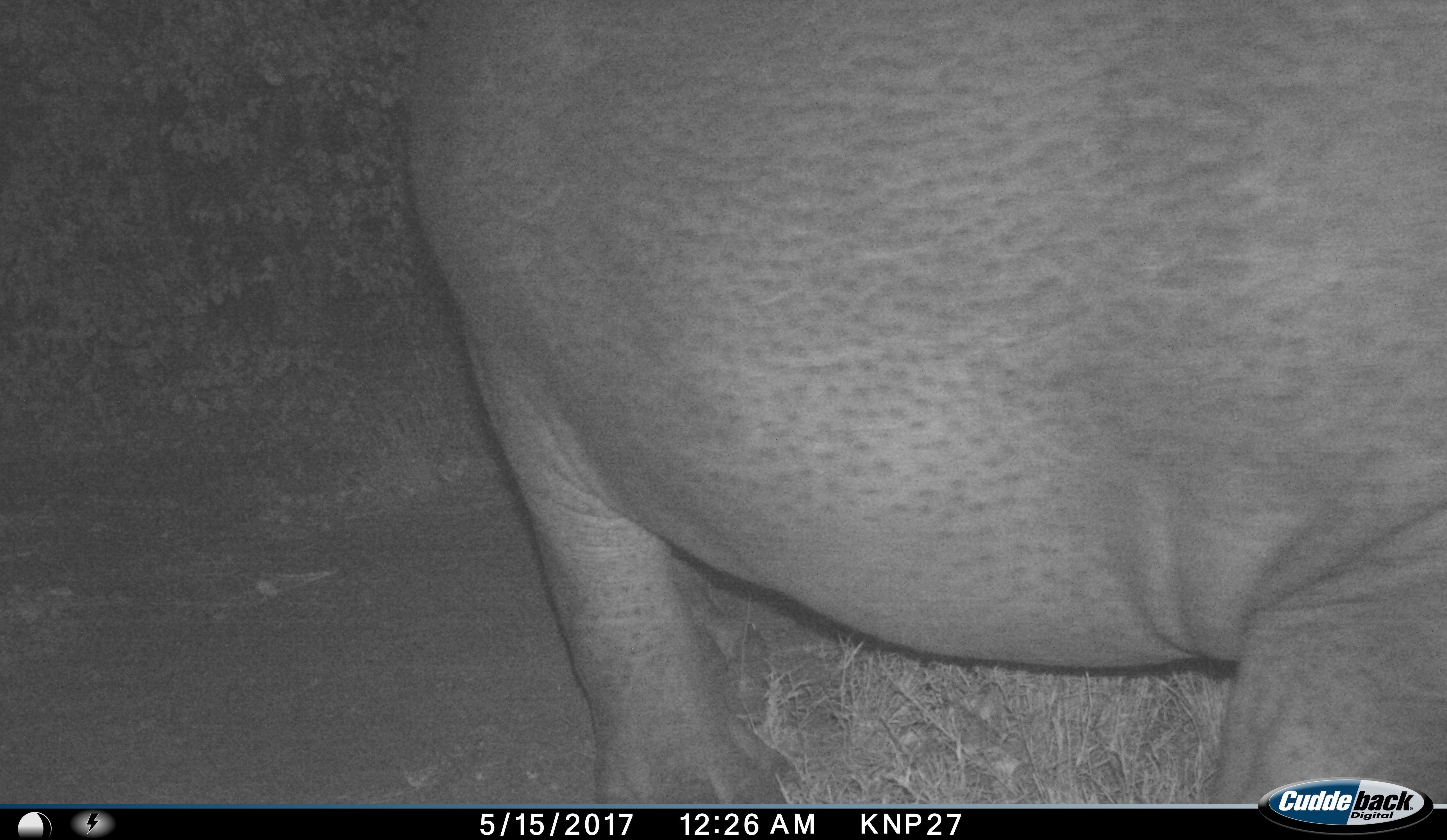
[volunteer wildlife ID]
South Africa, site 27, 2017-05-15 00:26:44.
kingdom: Animalia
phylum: Chordata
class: Mammalia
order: Artiodactyla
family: Hippopotamidae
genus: Hippopotamus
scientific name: Hippopotamus amphibius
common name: hippopotamus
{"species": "hippopotamus (Hippopotamus amphibius)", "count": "1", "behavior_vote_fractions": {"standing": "33%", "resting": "0%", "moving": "56%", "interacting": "0%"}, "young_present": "0%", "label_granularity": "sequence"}